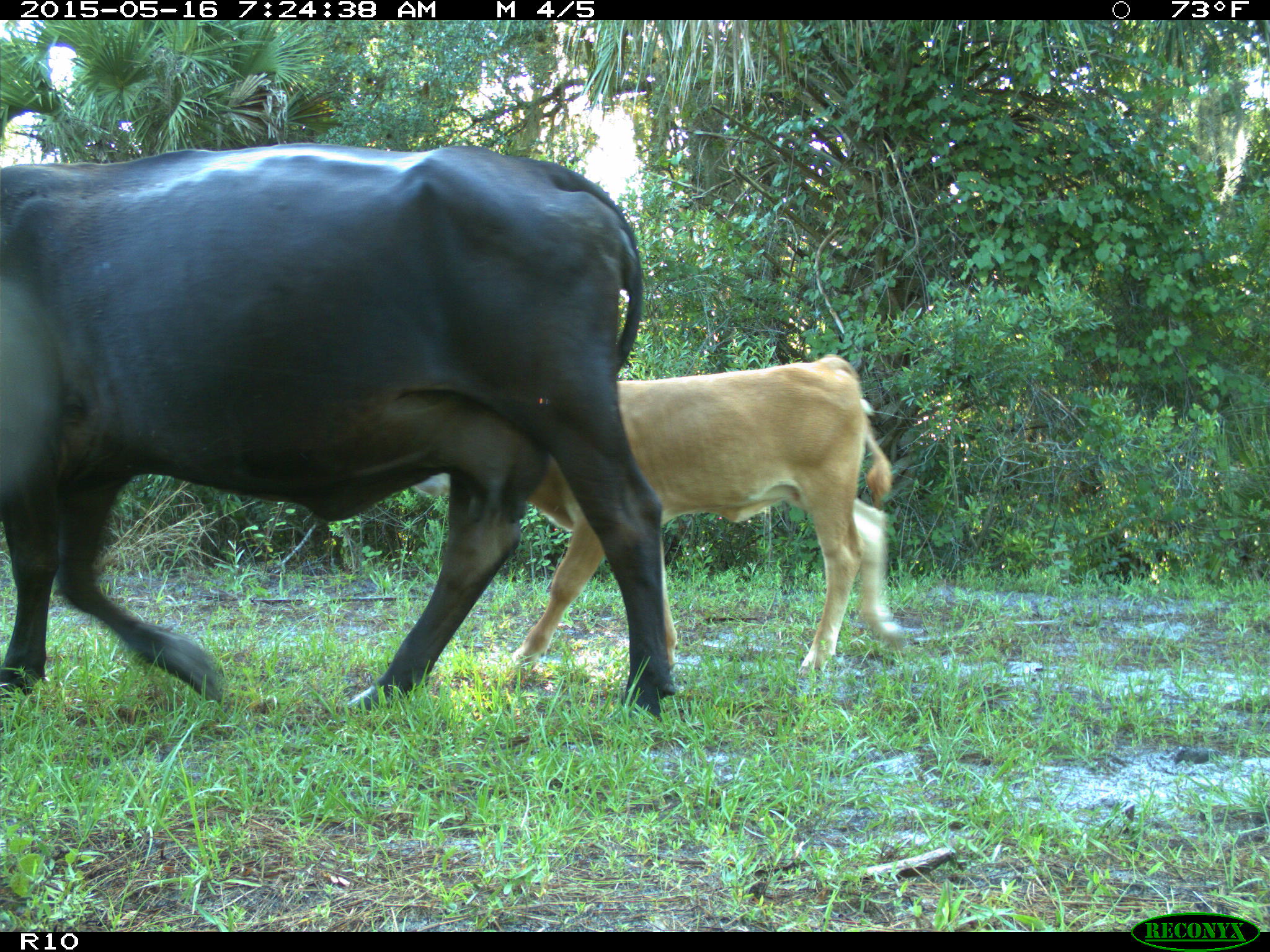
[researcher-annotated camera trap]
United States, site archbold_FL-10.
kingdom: Animalia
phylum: Chordata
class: Mammalia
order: Artiodactyla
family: Bovidae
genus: Bos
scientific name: Bos taurus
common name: domestic cow